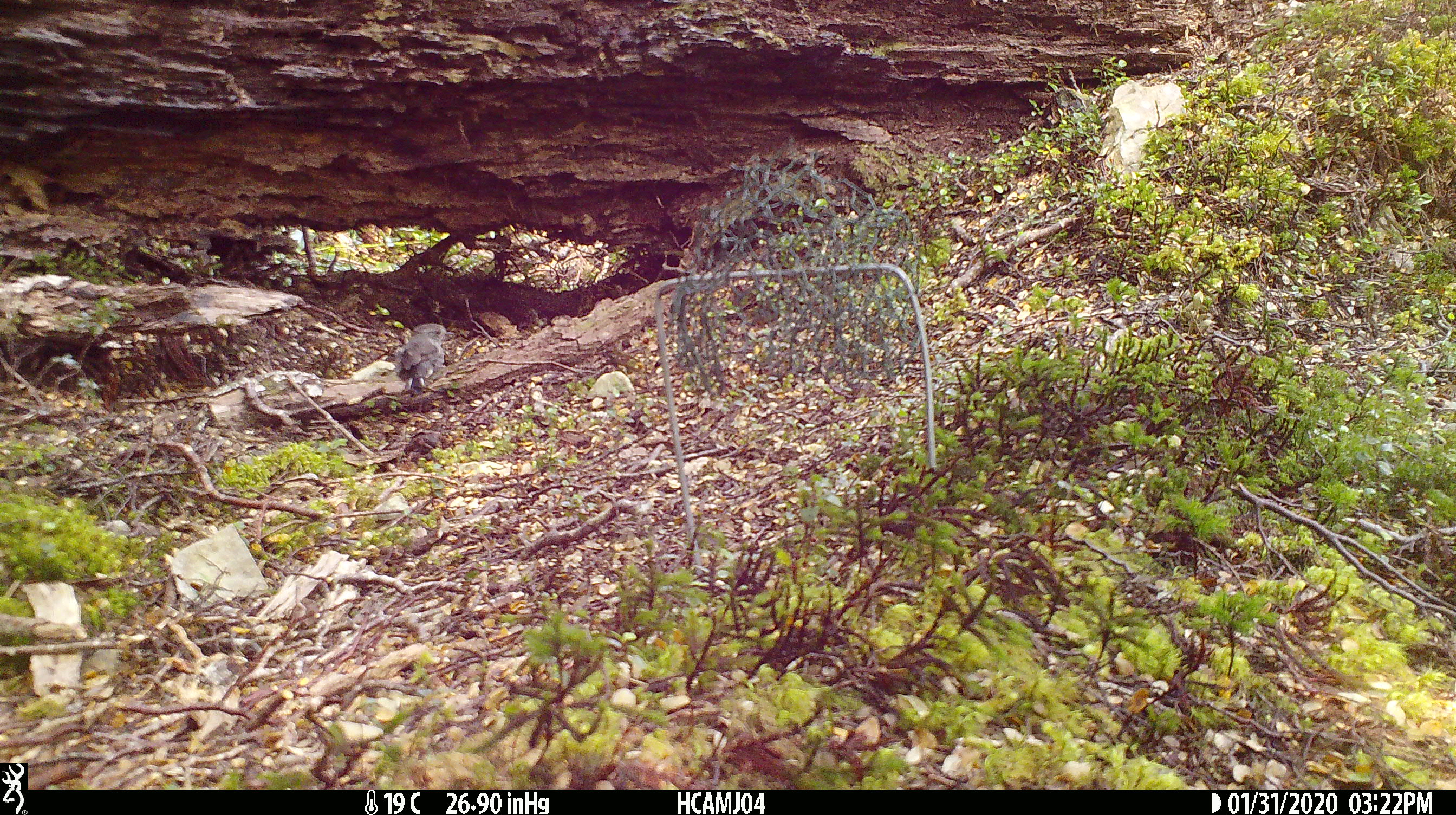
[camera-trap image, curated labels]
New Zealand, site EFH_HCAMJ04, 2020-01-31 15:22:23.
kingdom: Animalia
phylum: Chordata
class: Aves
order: Passeriformes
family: Petroicidae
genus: Petroica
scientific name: Petroica australis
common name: new zealand robin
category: robin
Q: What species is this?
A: Robin (new zealand robin) (Petroica australis).